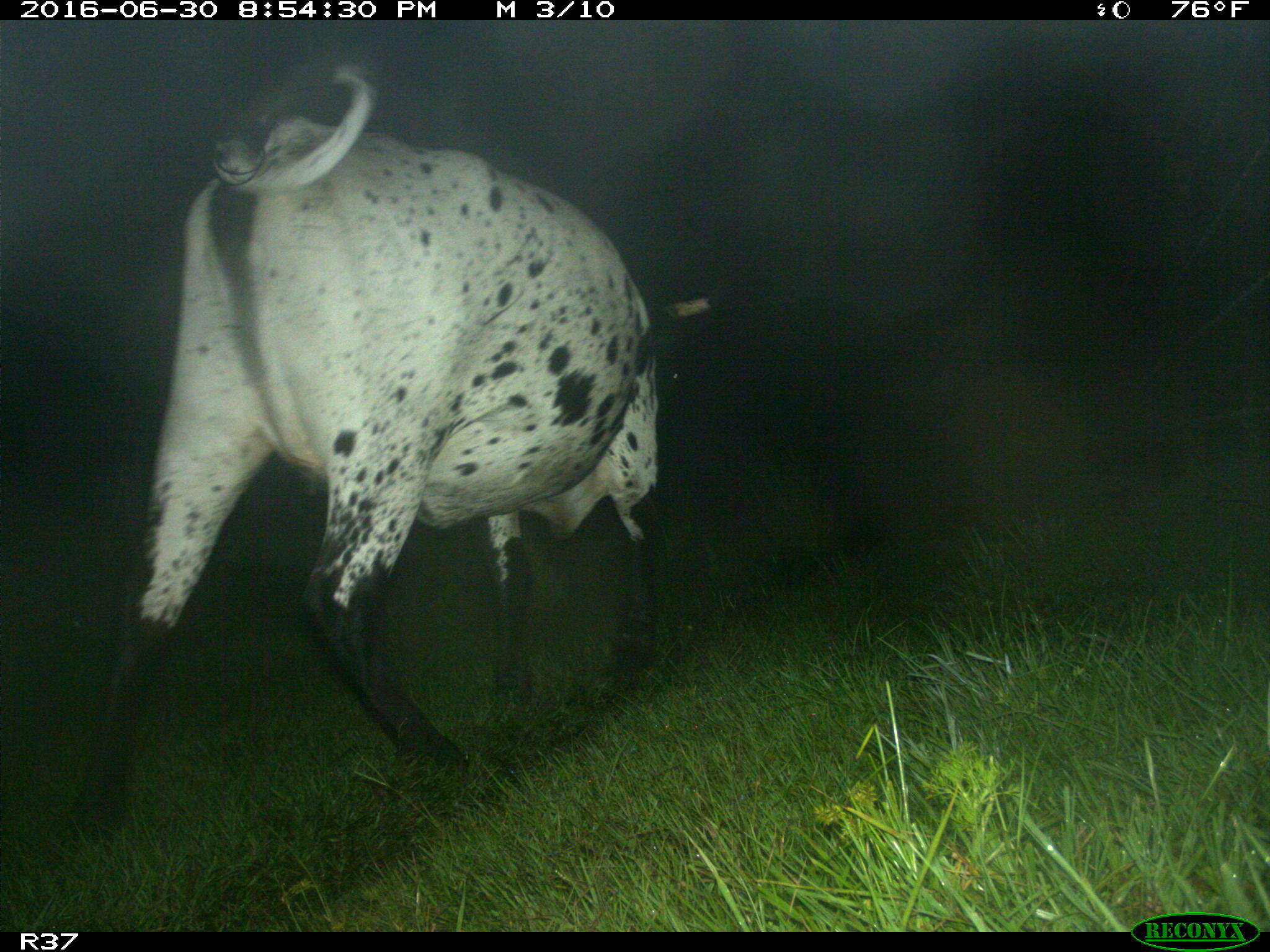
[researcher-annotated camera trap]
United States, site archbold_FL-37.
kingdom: Animalia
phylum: Chordata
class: Mammalia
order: Artiodactyla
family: Bovidae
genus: Bos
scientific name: Bos taurus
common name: domestic cow